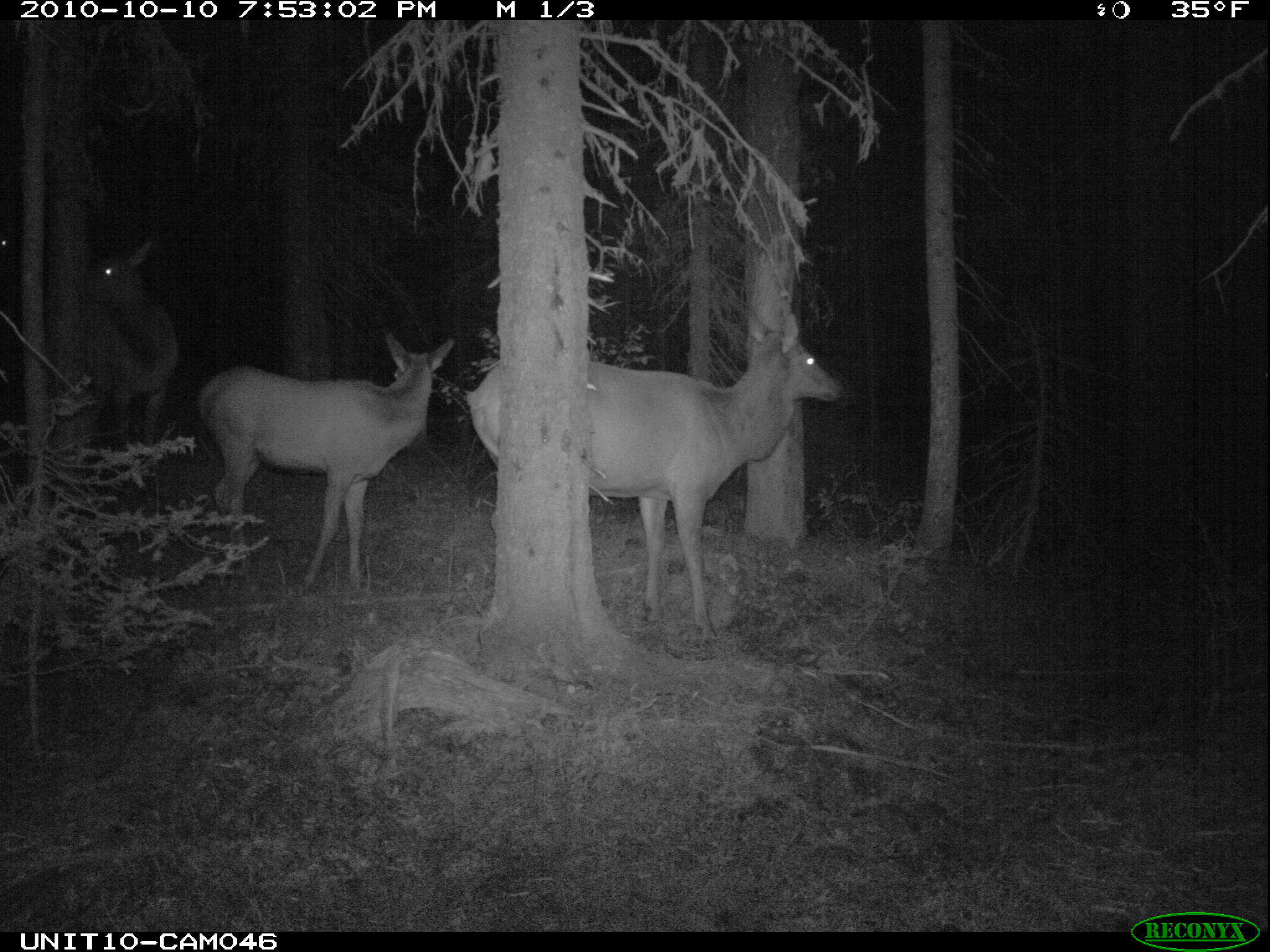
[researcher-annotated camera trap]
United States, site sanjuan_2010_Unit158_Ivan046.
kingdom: Animalia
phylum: Chordata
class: Mammalia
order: Artiodactyla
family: Cervidae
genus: Cervus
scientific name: Cervus elaphus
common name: red deer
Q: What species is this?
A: Cervus elaphus (red deer).